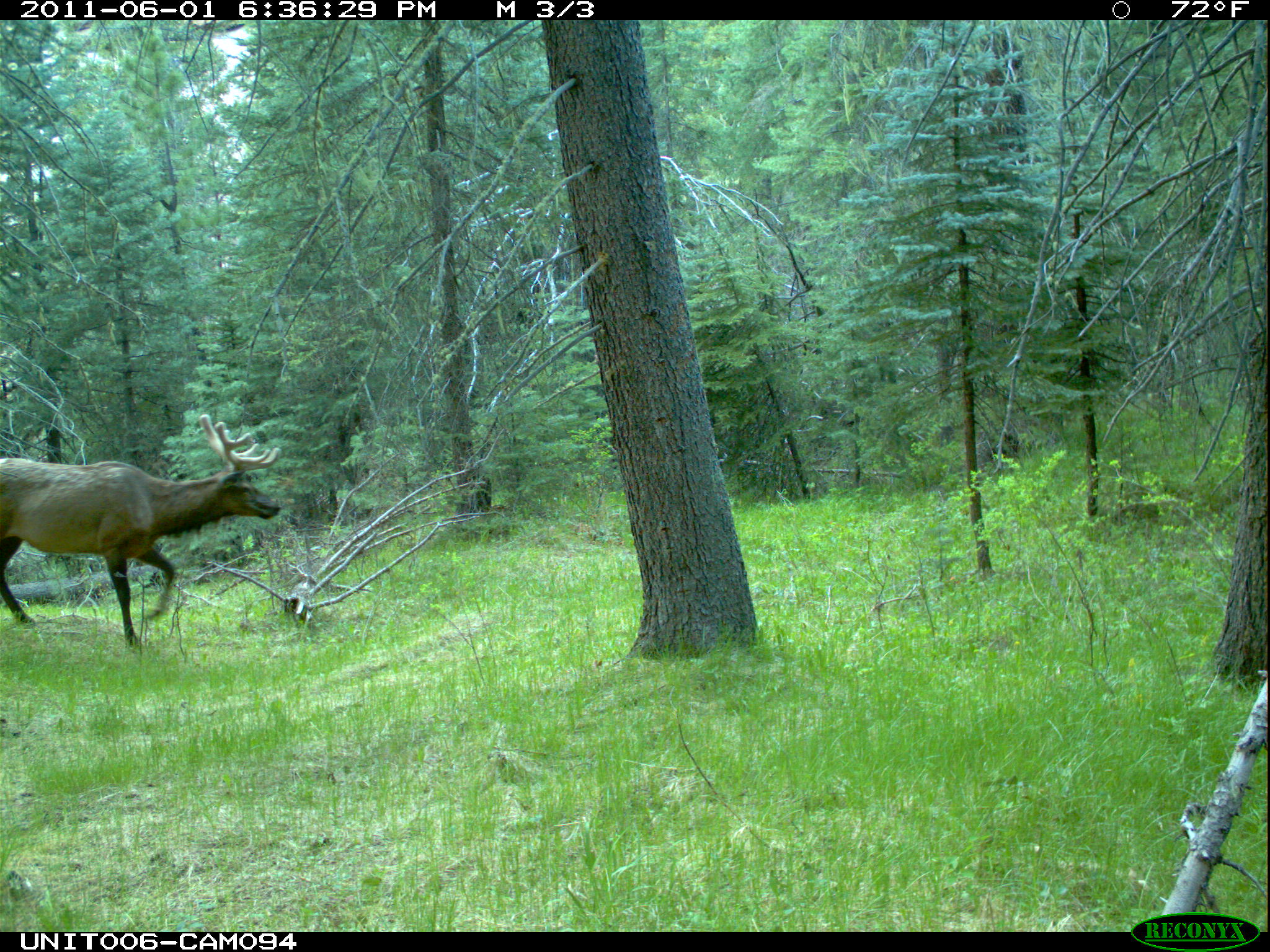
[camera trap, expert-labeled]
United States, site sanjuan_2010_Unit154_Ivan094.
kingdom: Animalia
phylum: Chordata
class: Mammalia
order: Artiodactyla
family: Cervidae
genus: Cervus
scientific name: Cervus elaphus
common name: red deer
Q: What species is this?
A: Cervus elaphus (red deer).